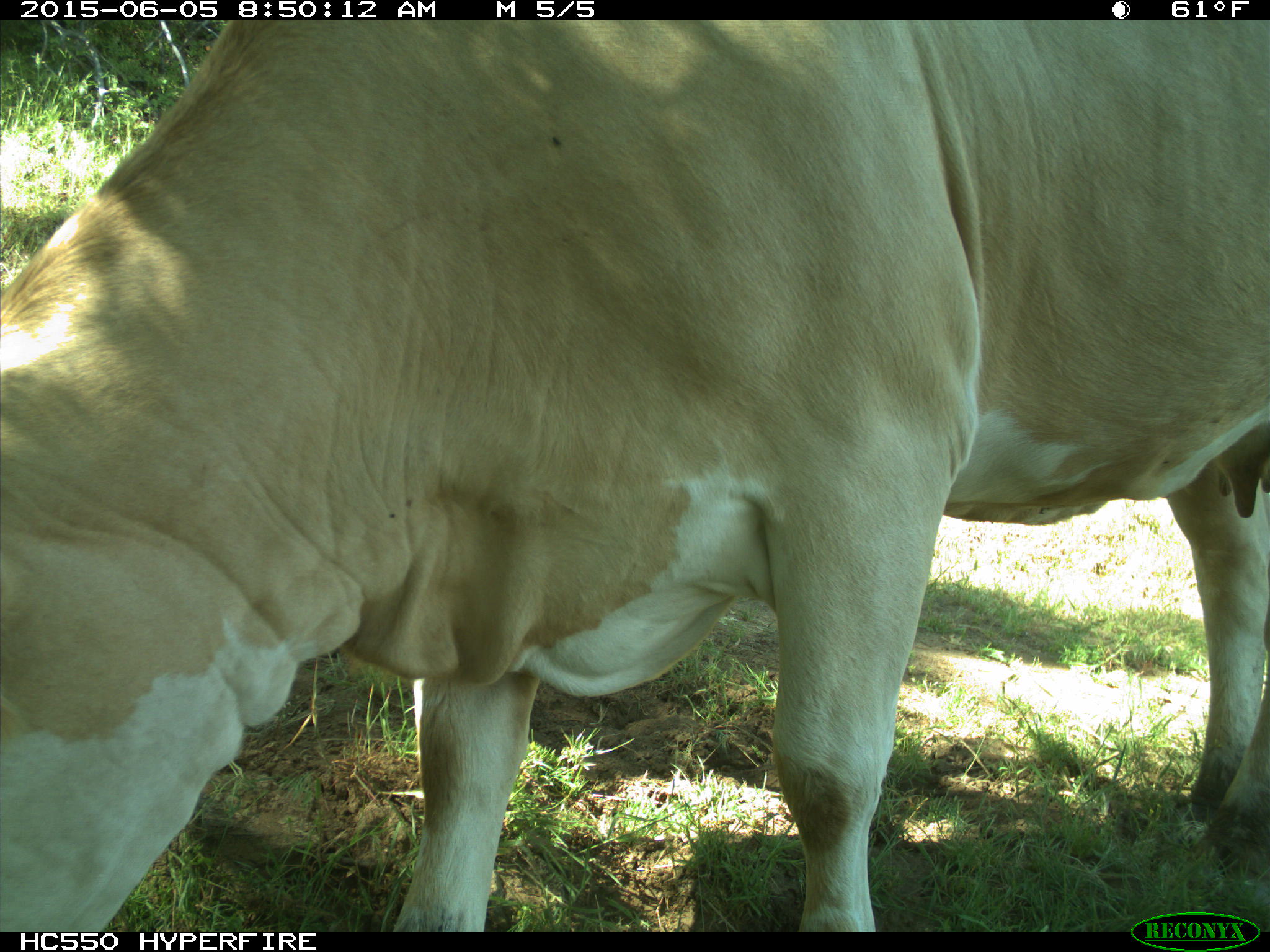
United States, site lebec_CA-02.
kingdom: Animalia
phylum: Chordata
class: Mammalia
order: Artiodactyla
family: Bovidae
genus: Bos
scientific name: Bos taurus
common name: domestic cow